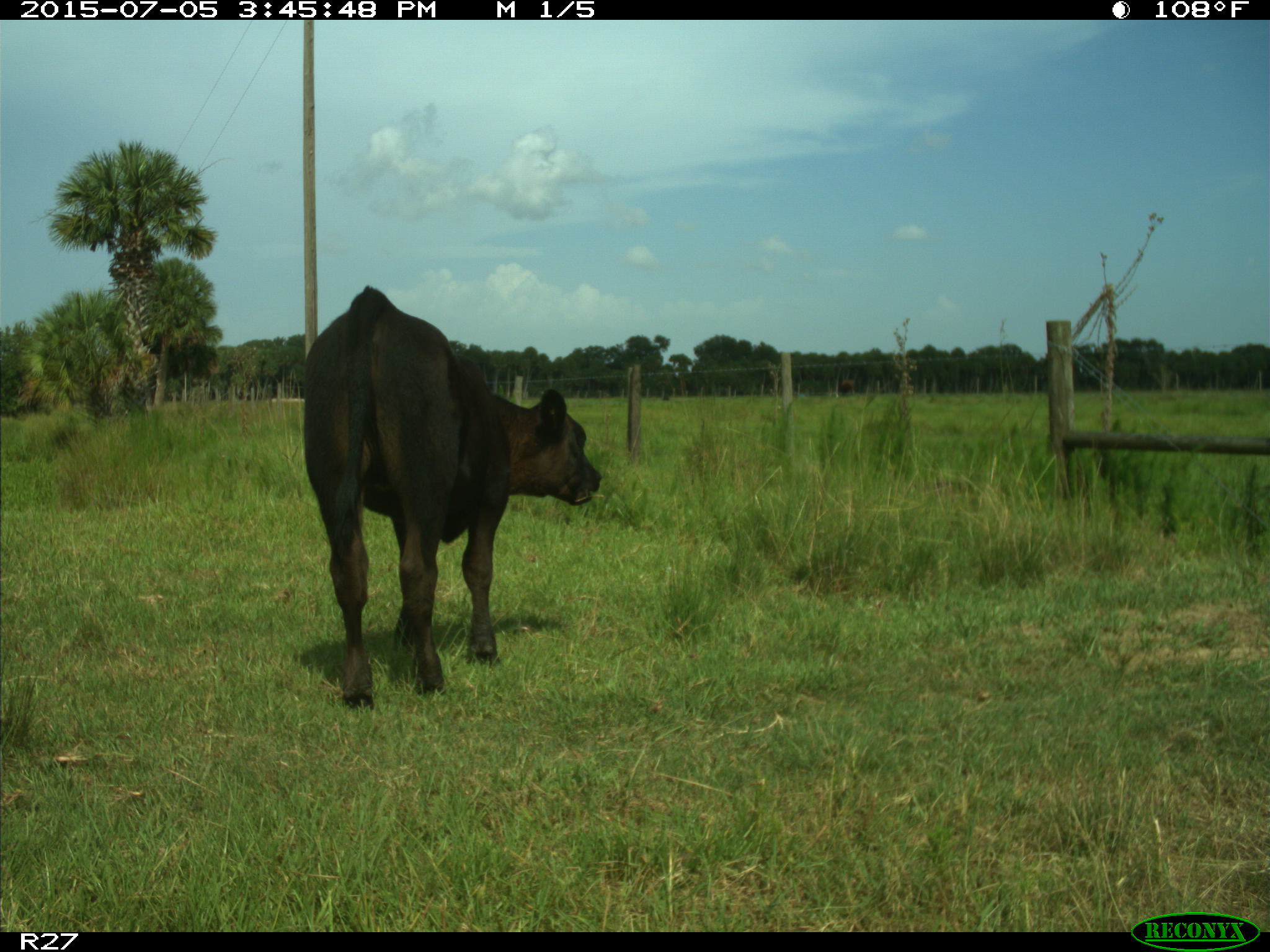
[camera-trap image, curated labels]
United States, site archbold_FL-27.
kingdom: Animalia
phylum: Chordata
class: Mammalia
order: Artiodactyla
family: Bovidae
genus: Bos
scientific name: Bos taurus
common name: domestic cow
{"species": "Bos taurus (domestic cow)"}